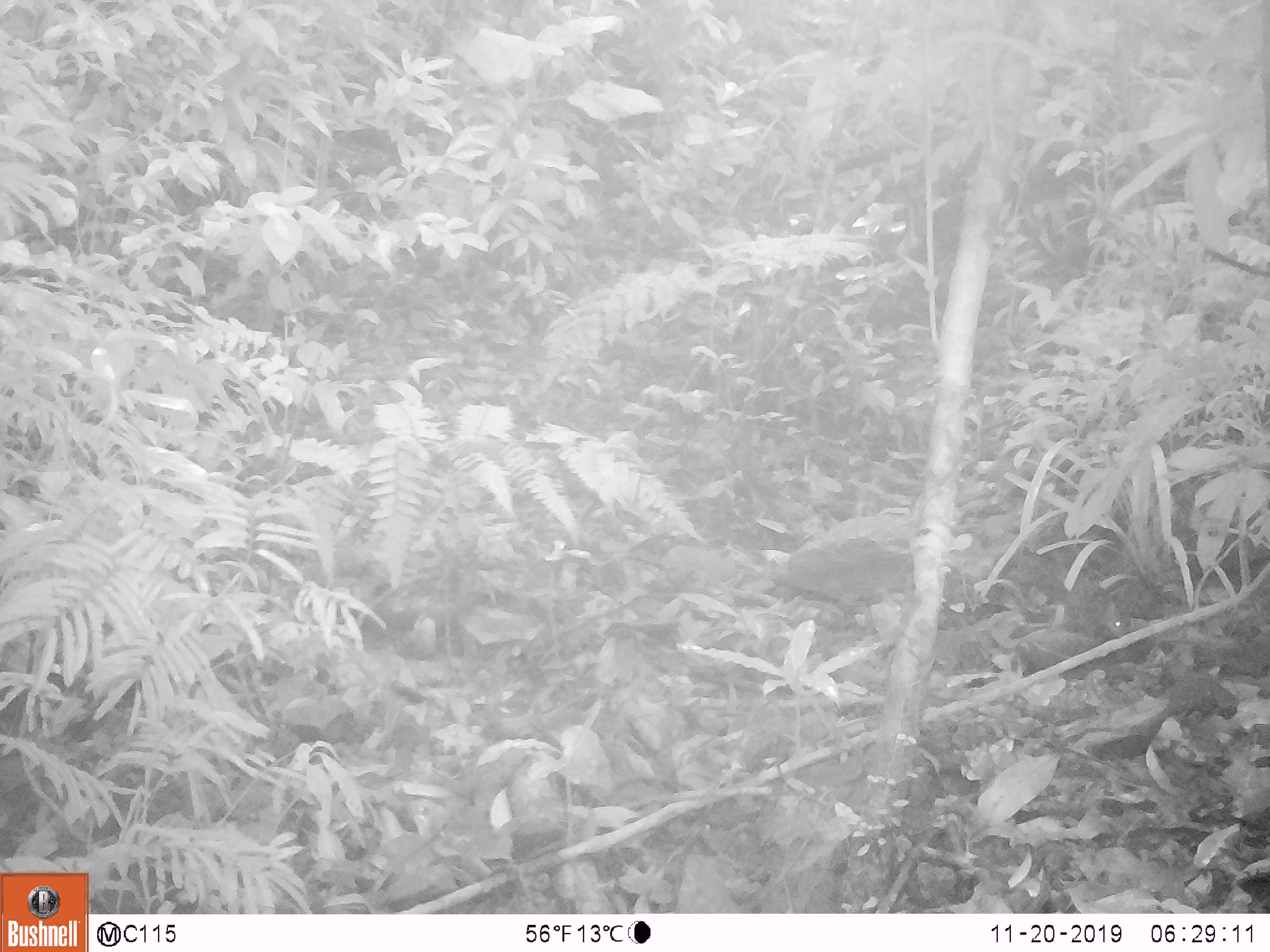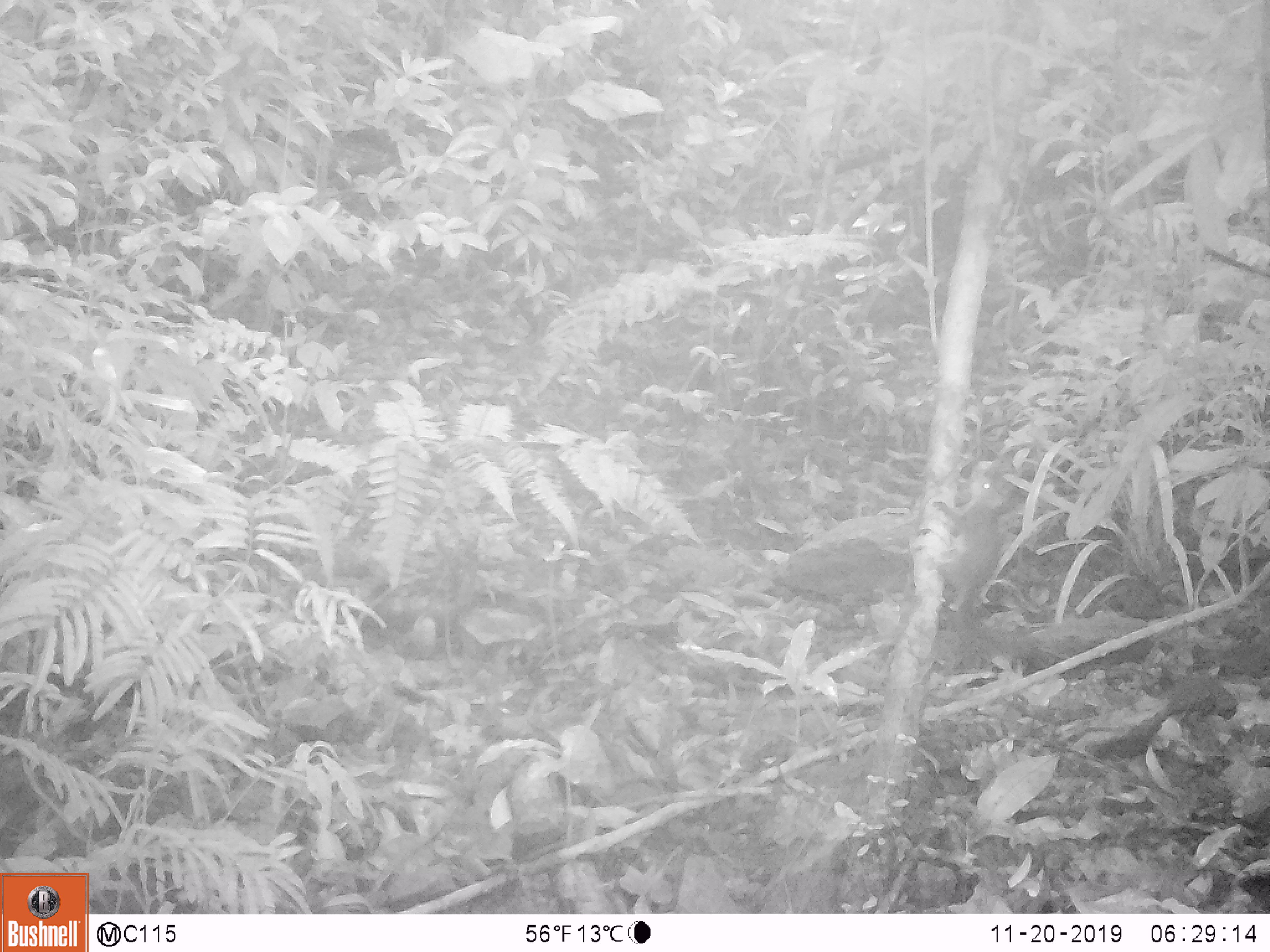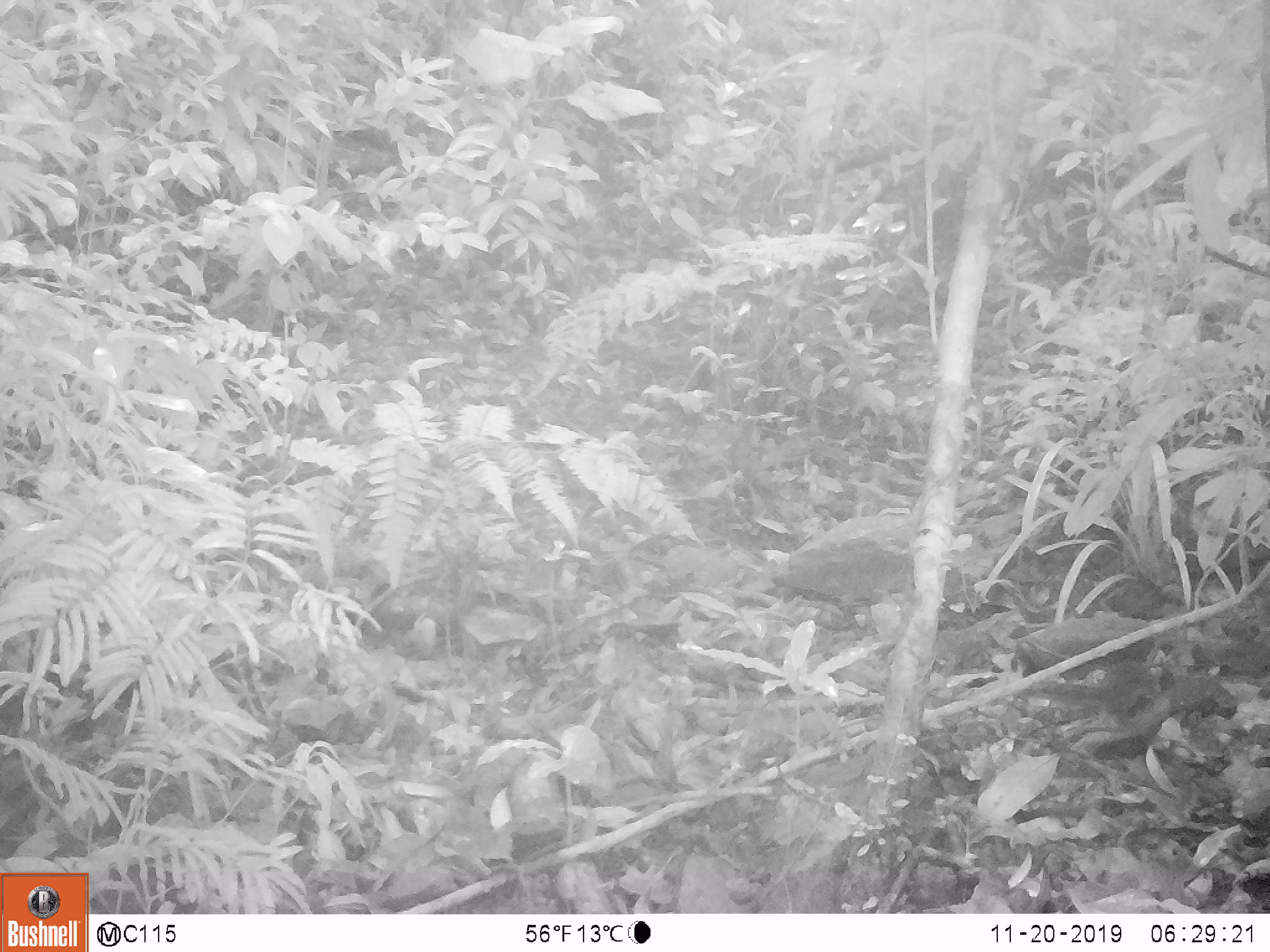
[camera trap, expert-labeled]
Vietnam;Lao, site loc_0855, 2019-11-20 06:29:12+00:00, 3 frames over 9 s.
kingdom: Animalia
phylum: Chordata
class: Mammalia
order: Rodentia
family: Sciuridae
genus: Dremomys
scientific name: Dremomys rufigenis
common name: red-cheeked squirrel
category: red cheeked squirrel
Red cheeked squirrel (red-cheeked squirrel) (Dremomys rufigenis). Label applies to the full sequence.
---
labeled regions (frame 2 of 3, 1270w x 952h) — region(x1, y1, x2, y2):
red cheeked squirrel: region(932, 471, 1007, 617)